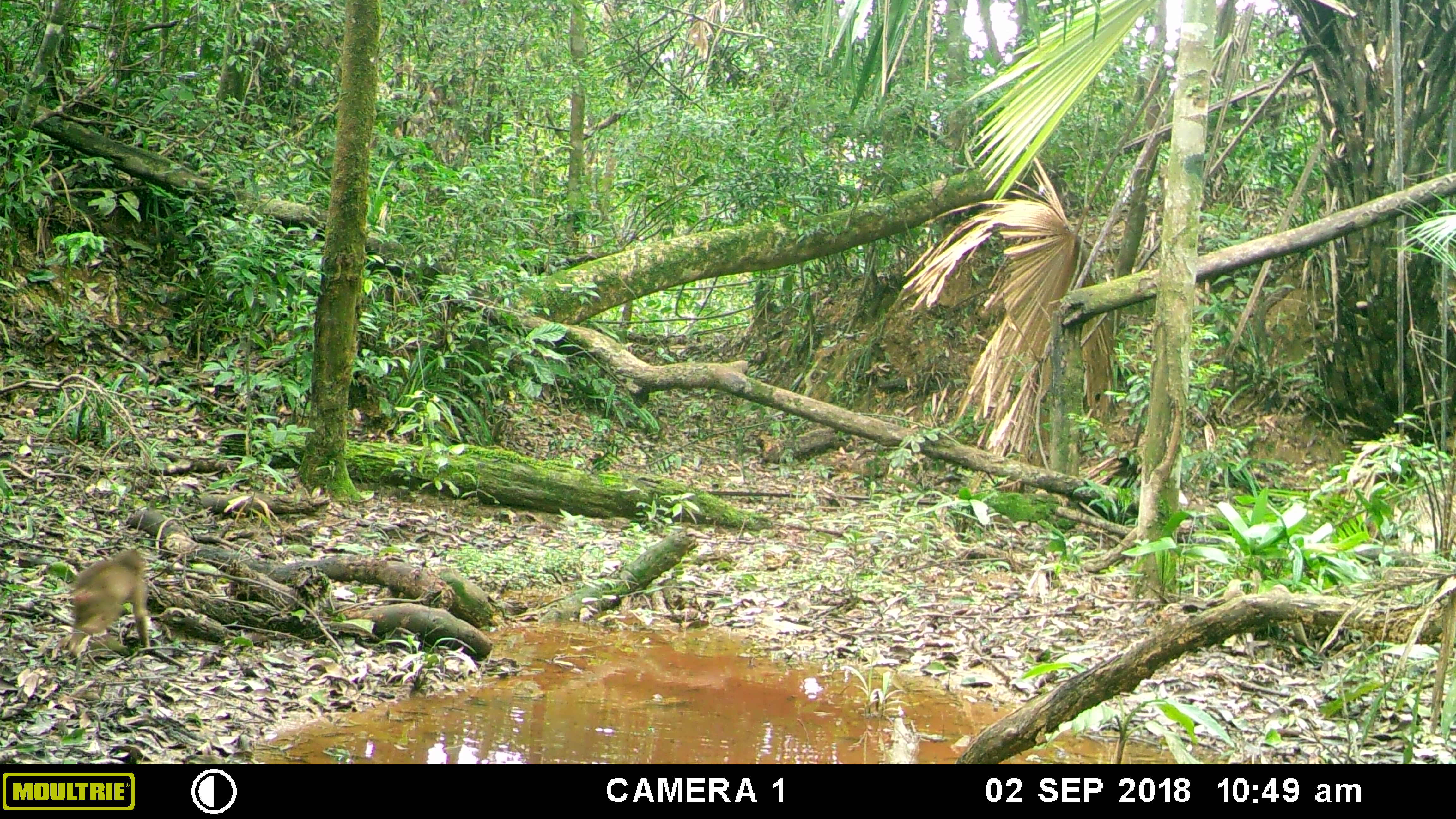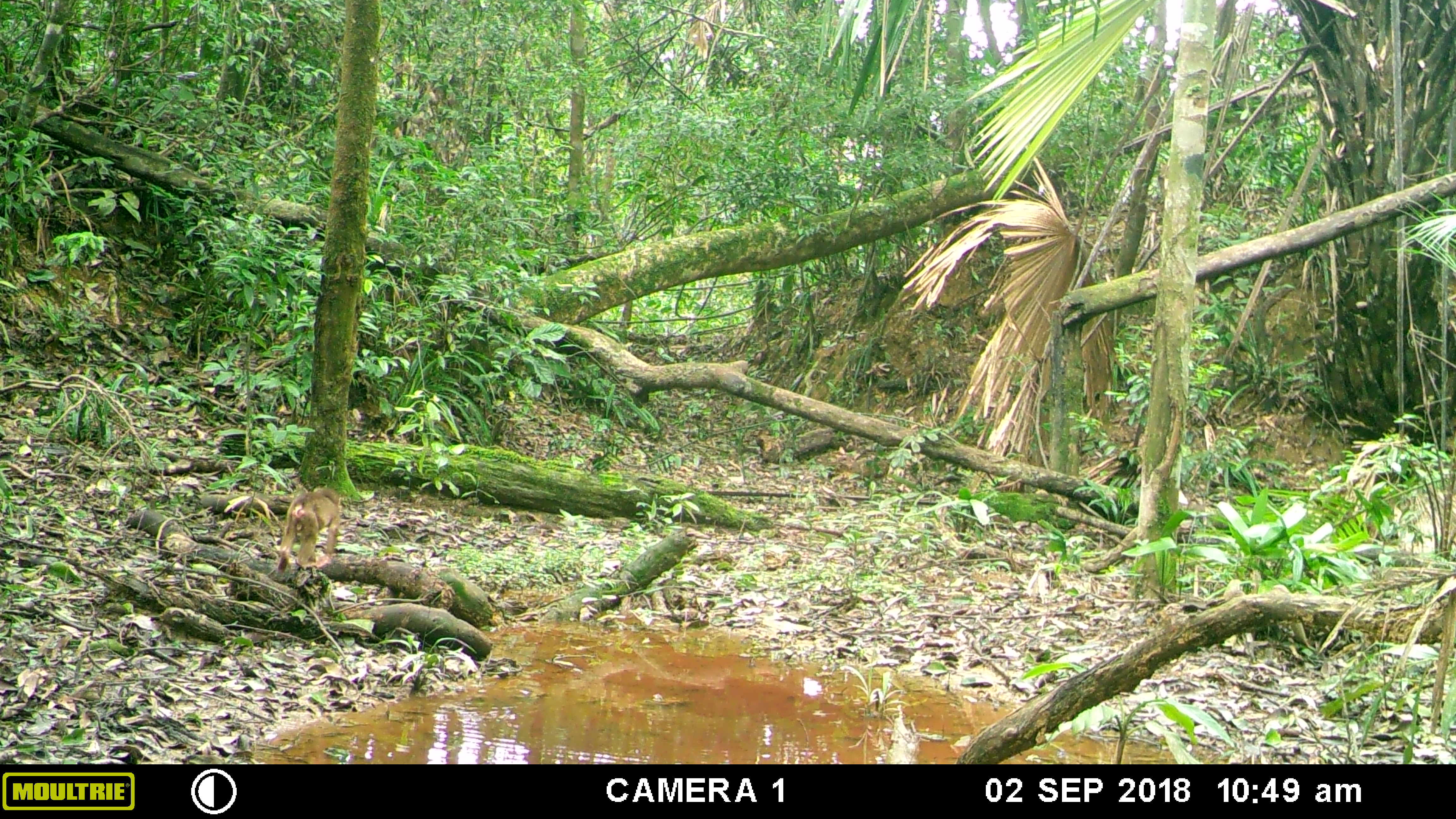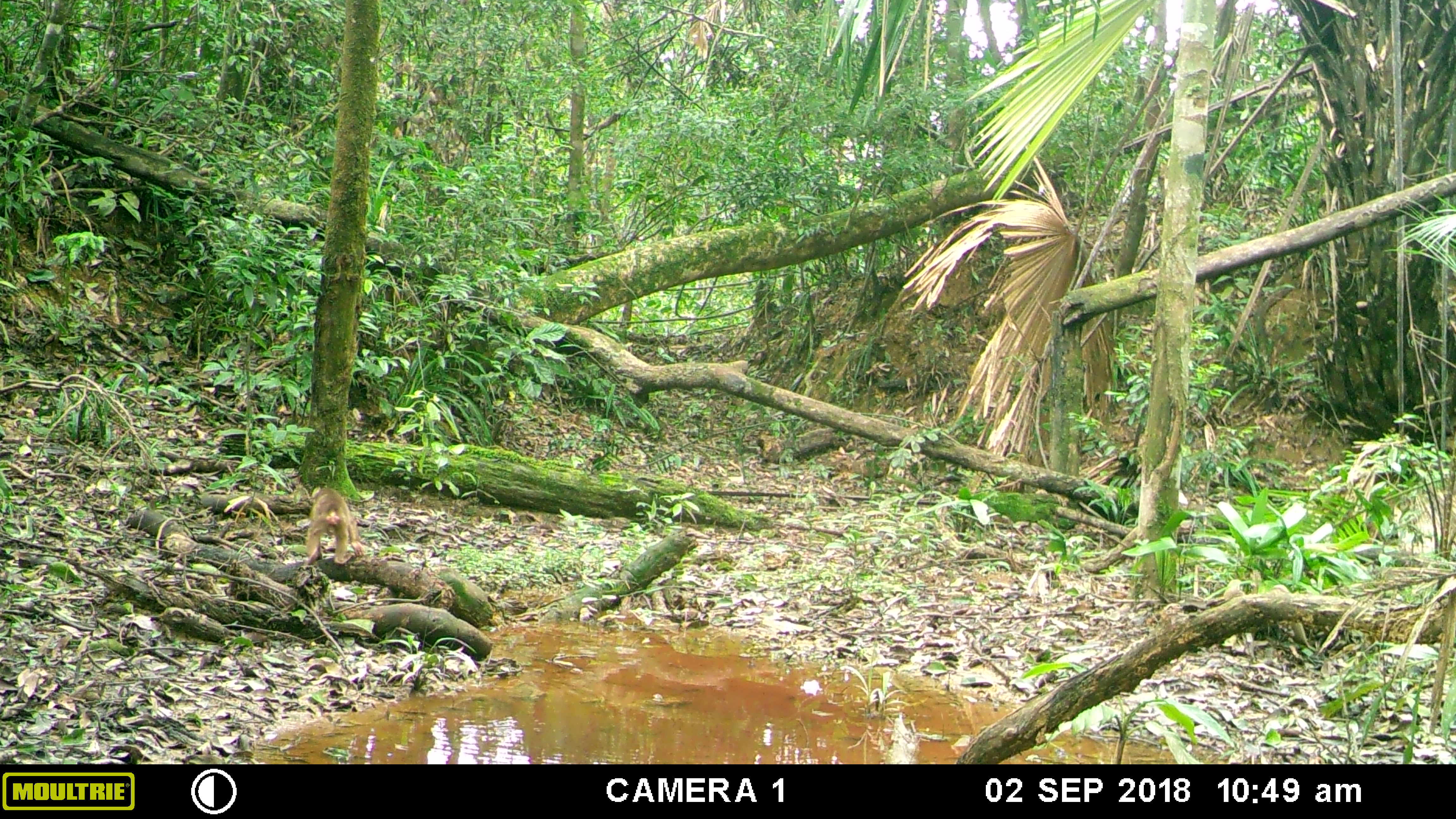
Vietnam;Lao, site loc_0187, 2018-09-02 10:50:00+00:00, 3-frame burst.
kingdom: Animalia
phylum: Chordata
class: Mammalia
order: Primates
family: Cercopithecidae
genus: Macaca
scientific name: Macaca arctoides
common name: stump-tailed macaque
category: stump tailed macaque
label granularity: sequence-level